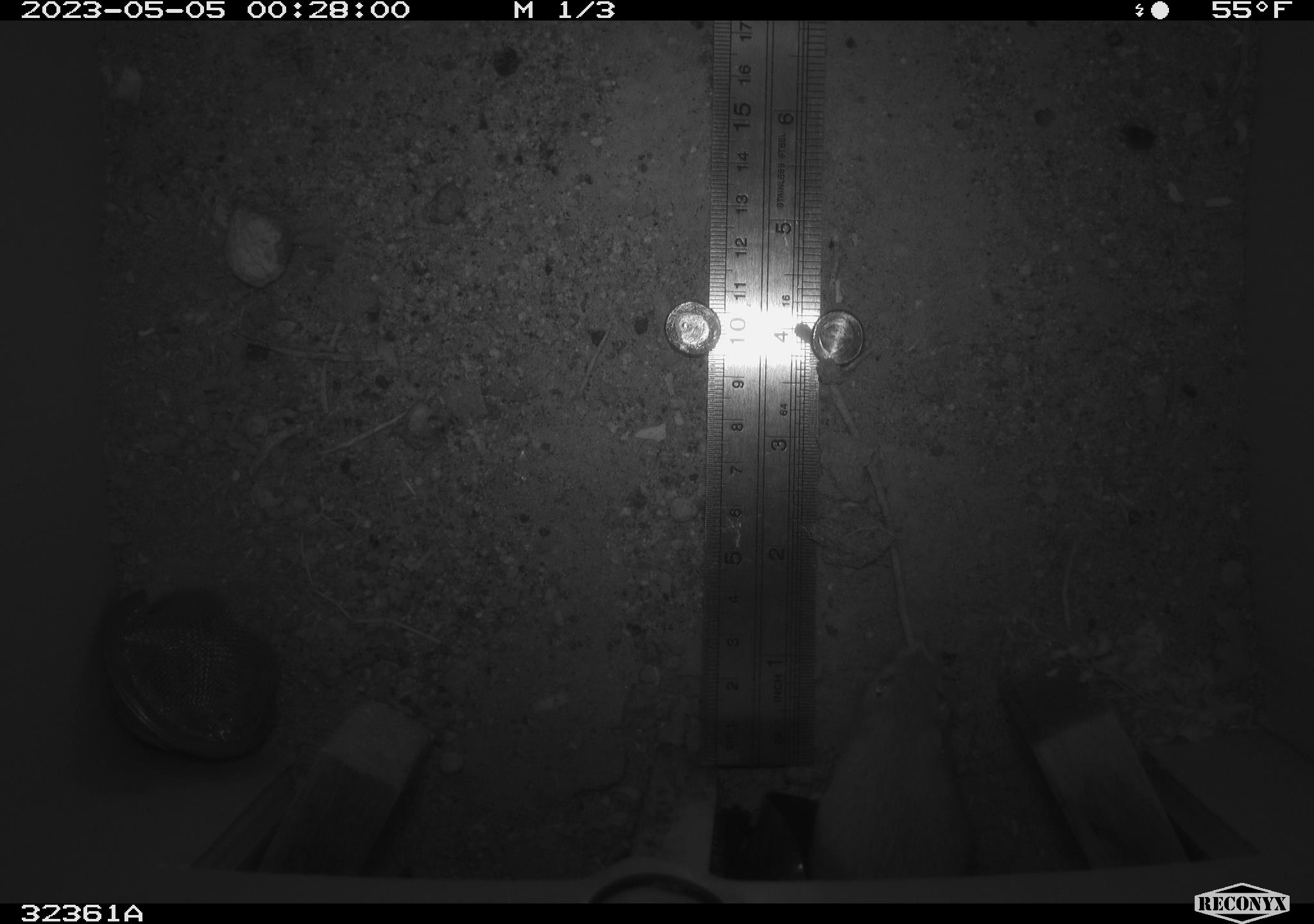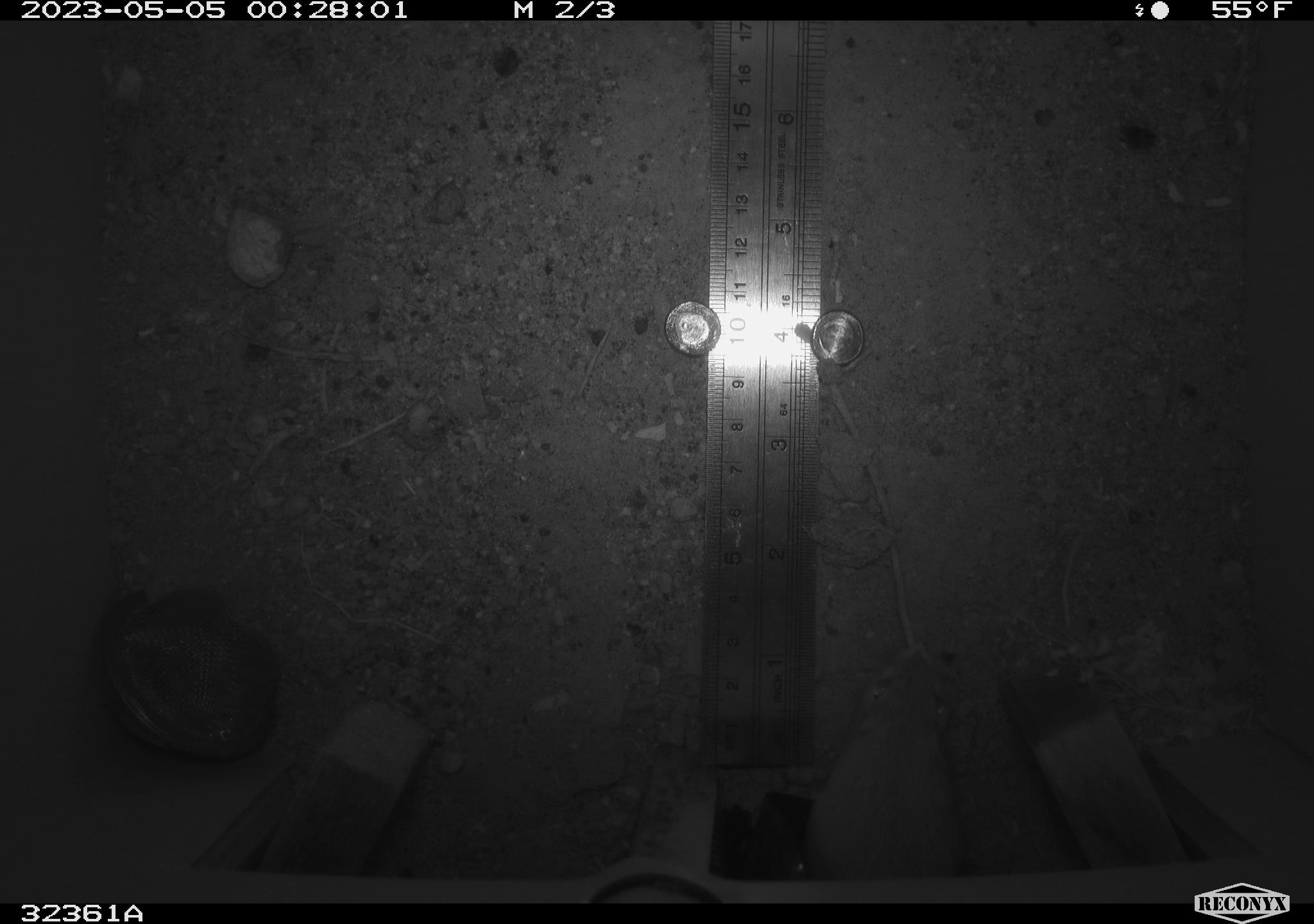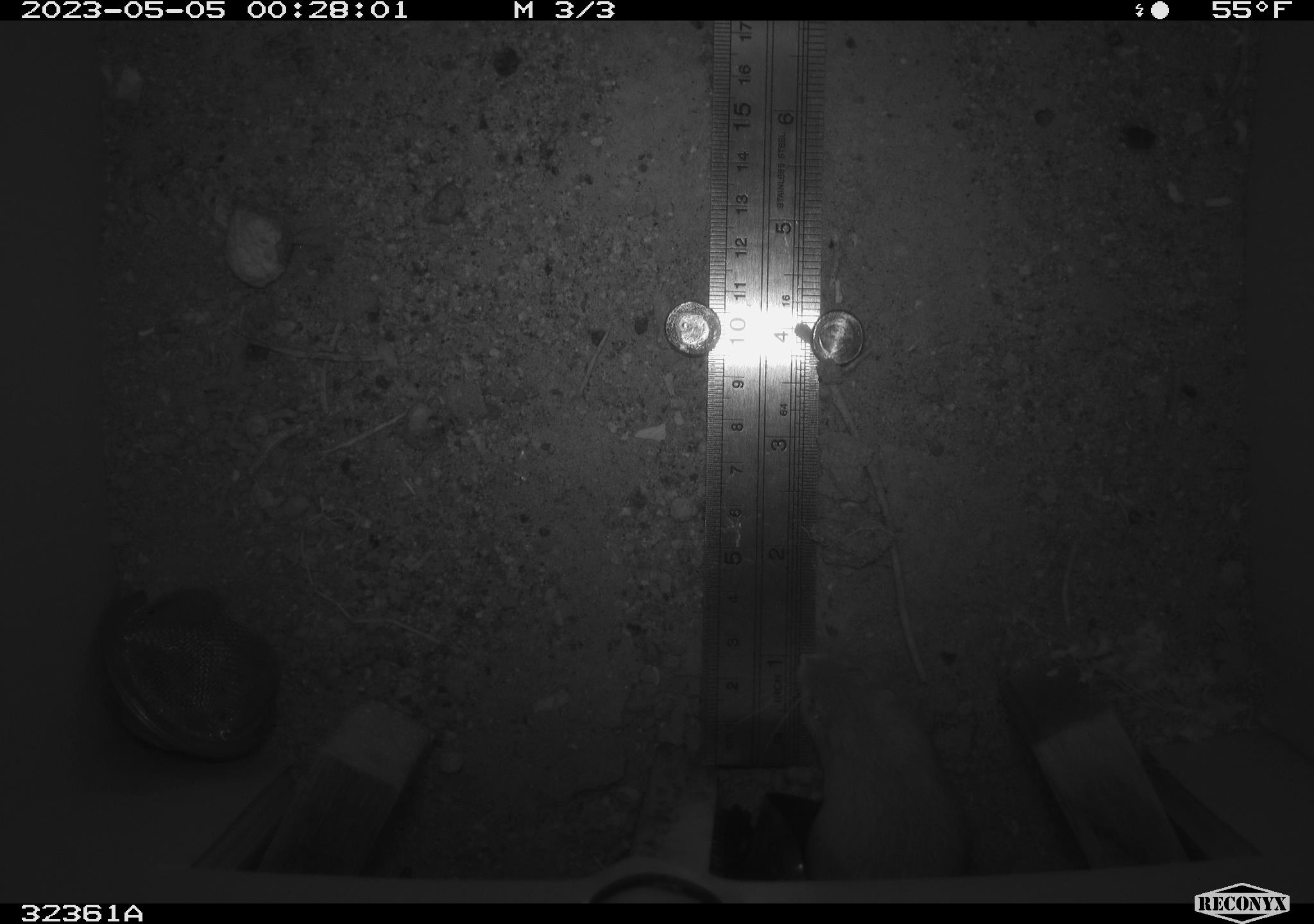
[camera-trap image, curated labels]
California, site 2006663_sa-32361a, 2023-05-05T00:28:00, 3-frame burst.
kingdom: Animalia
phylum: Chordata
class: Mammalia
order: Rodentia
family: Heteromyidae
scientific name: Heteromyidae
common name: kangaroo rats and pocket mice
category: heteromyidae family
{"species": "heteromyidae family (kangaroo rats and pocket mice) (Heteromyidae)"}